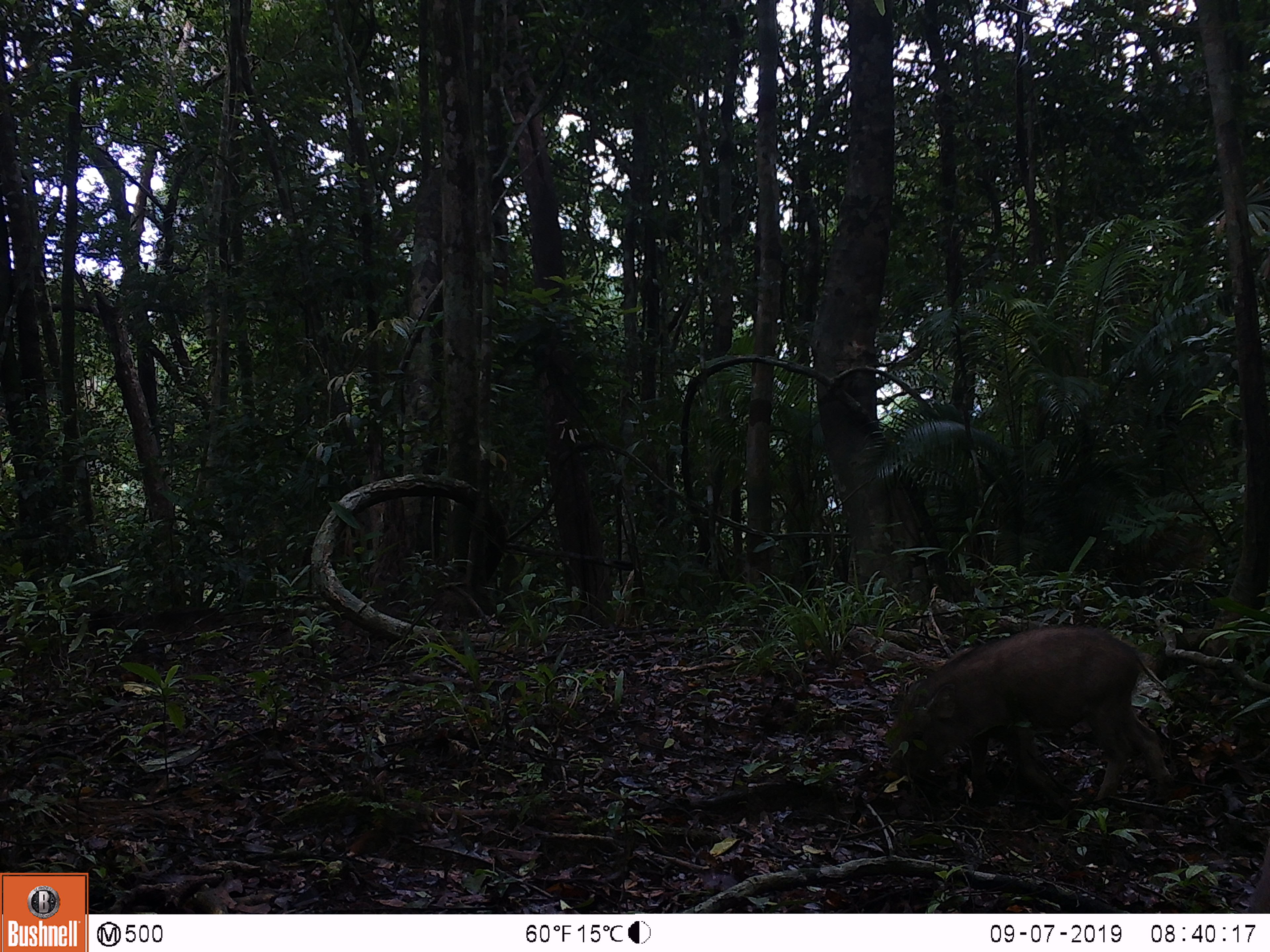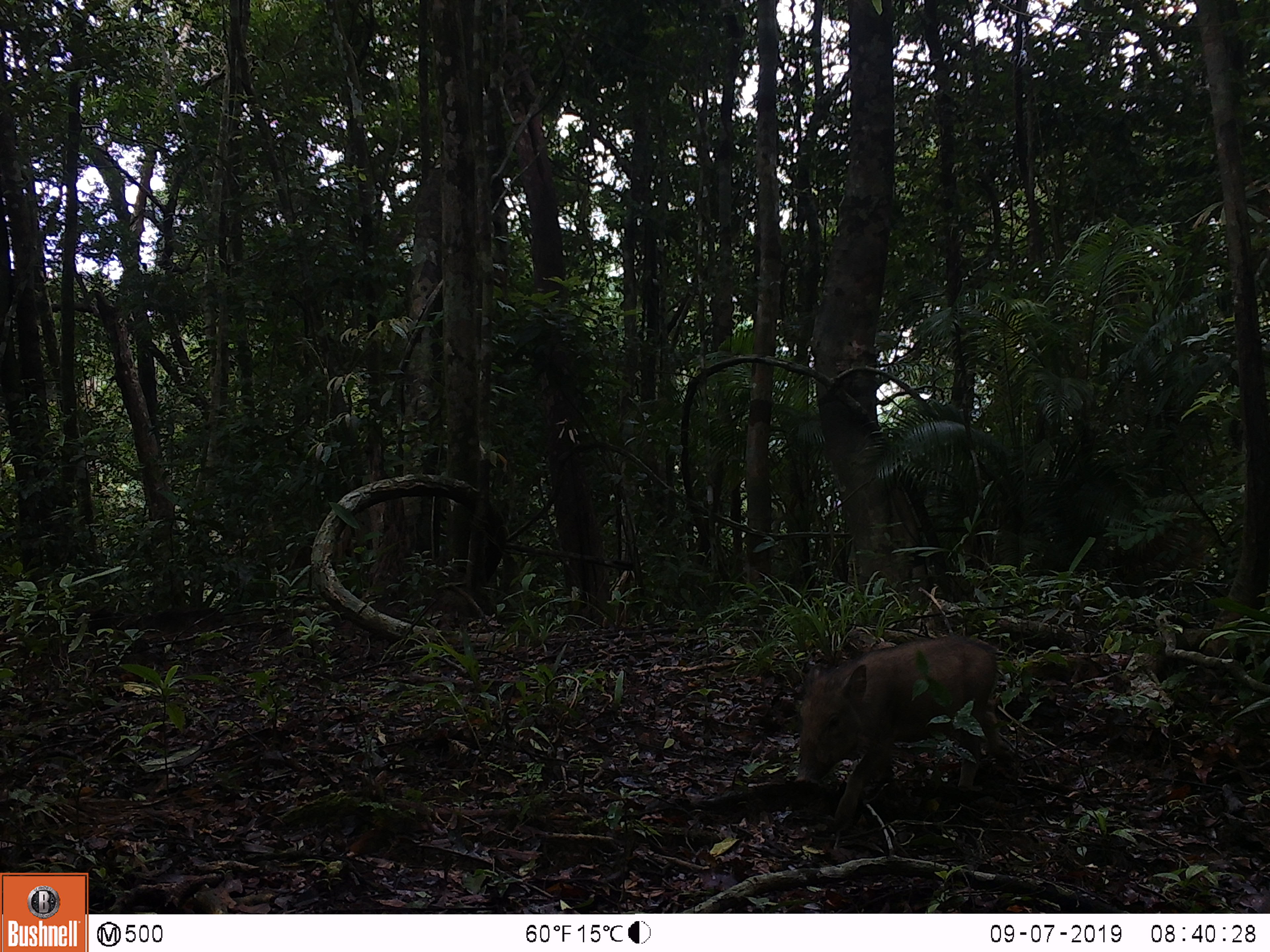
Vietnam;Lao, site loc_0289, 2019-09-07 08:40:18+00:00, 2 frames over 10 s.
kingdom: Animalia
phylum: Chordata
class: Mammalia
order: Artiodactyla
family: Suidae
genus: Sus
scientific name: Sus scrofa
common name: eurasian wild pig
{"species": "eurasian wild pig (Sus scrofa)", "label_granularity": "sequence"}